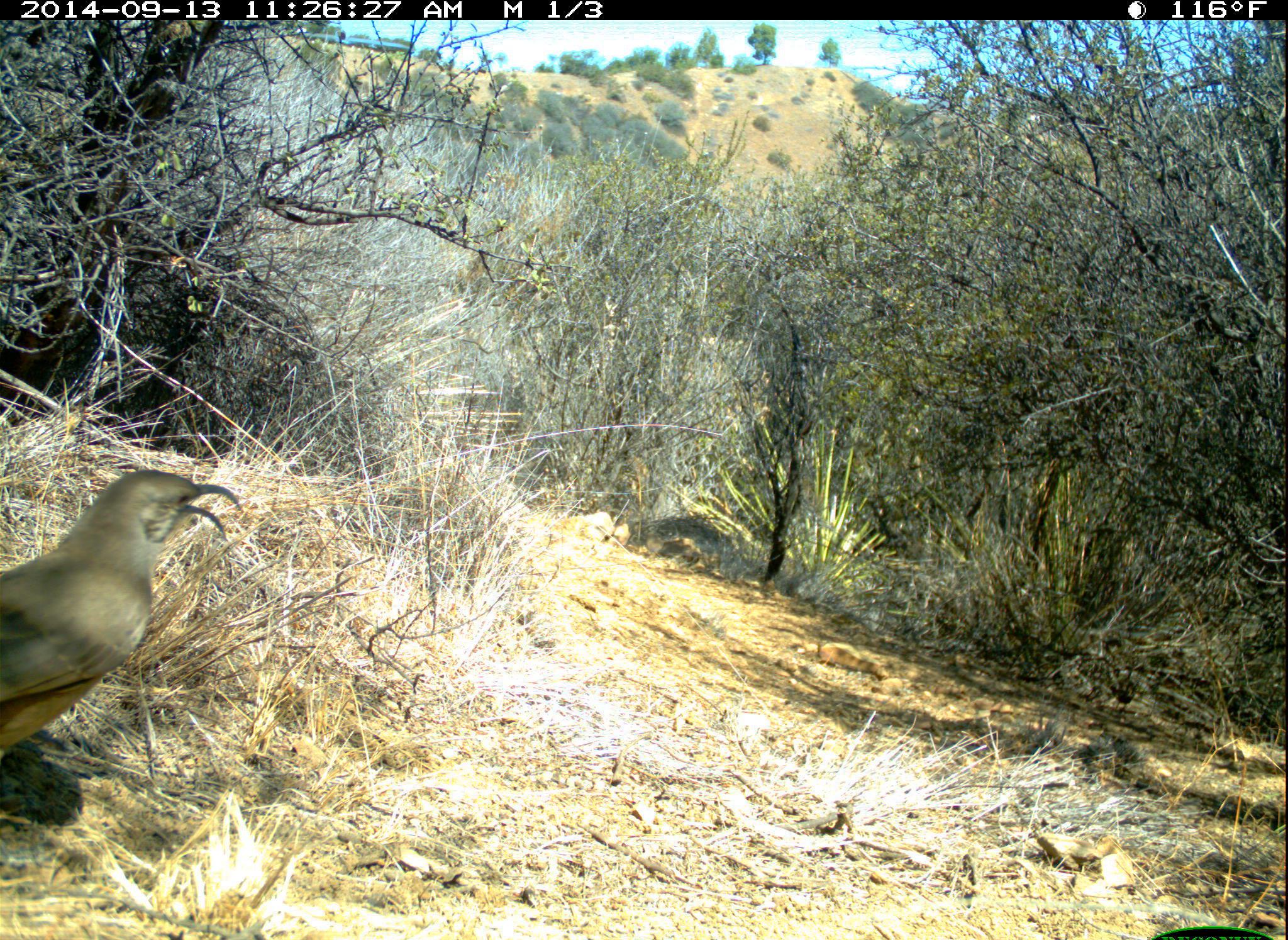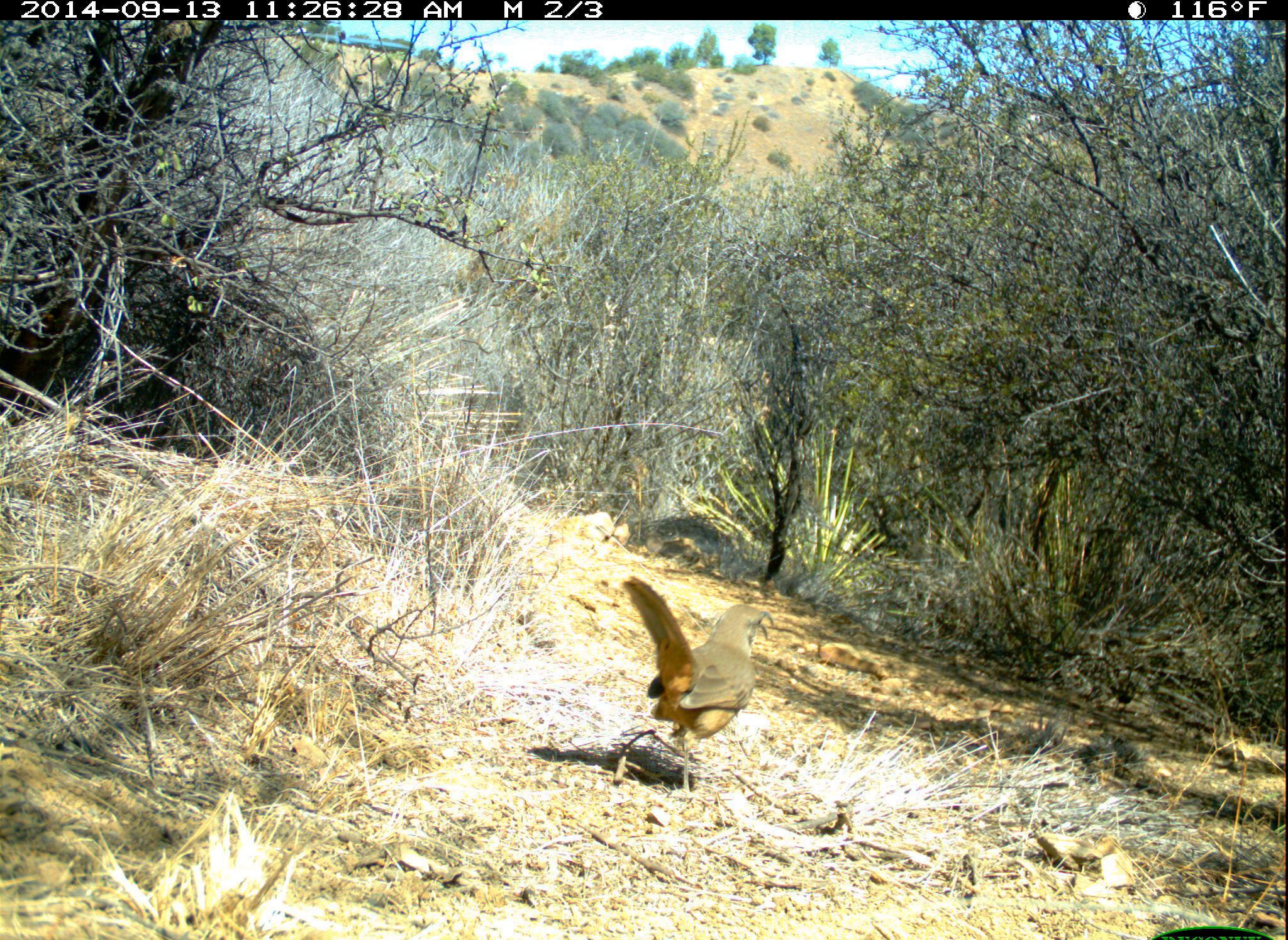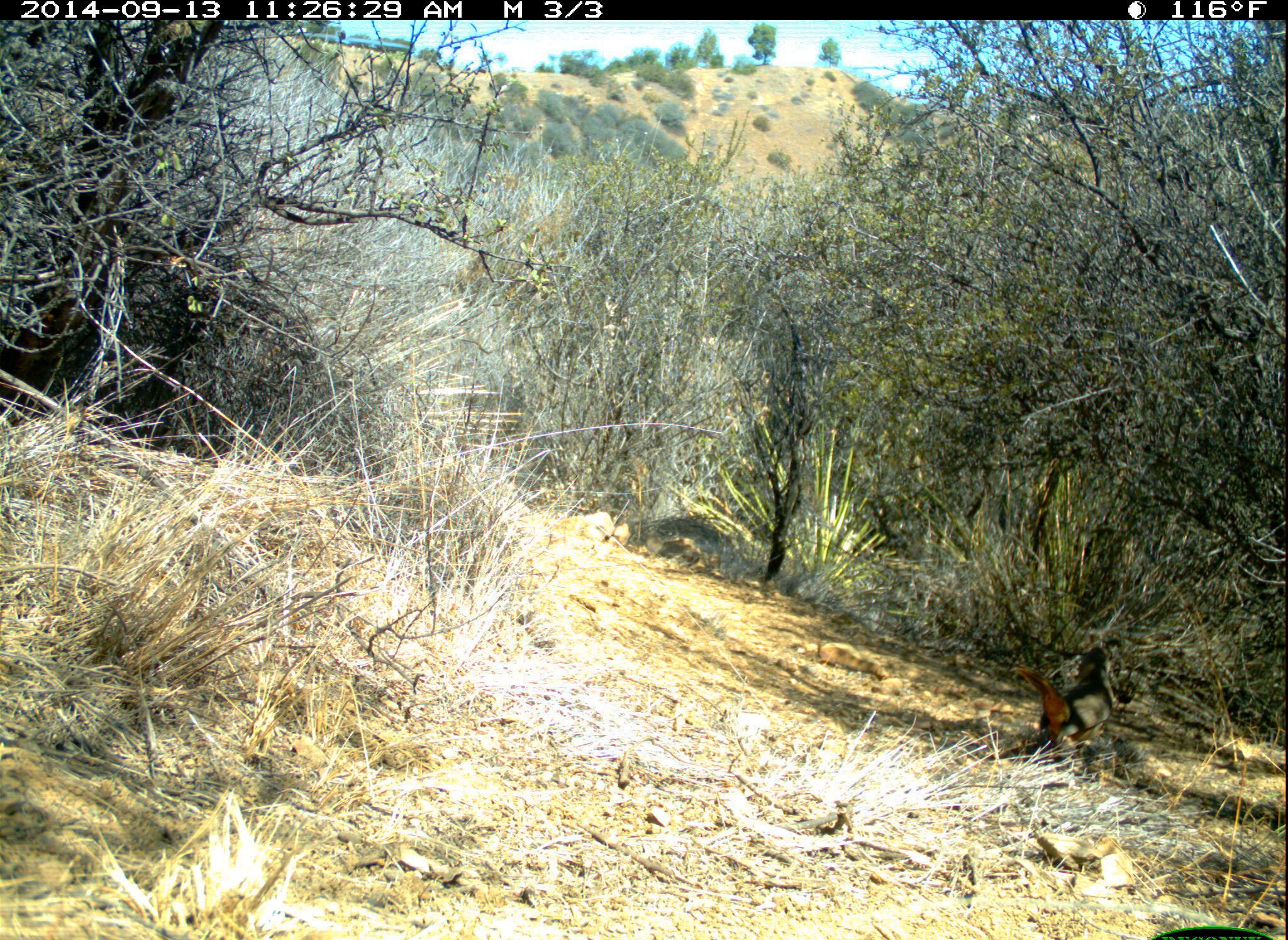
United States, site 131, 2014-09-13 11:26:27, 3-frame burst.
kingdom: Animalia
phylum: Chordata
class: Aves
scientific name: Aves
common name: bird